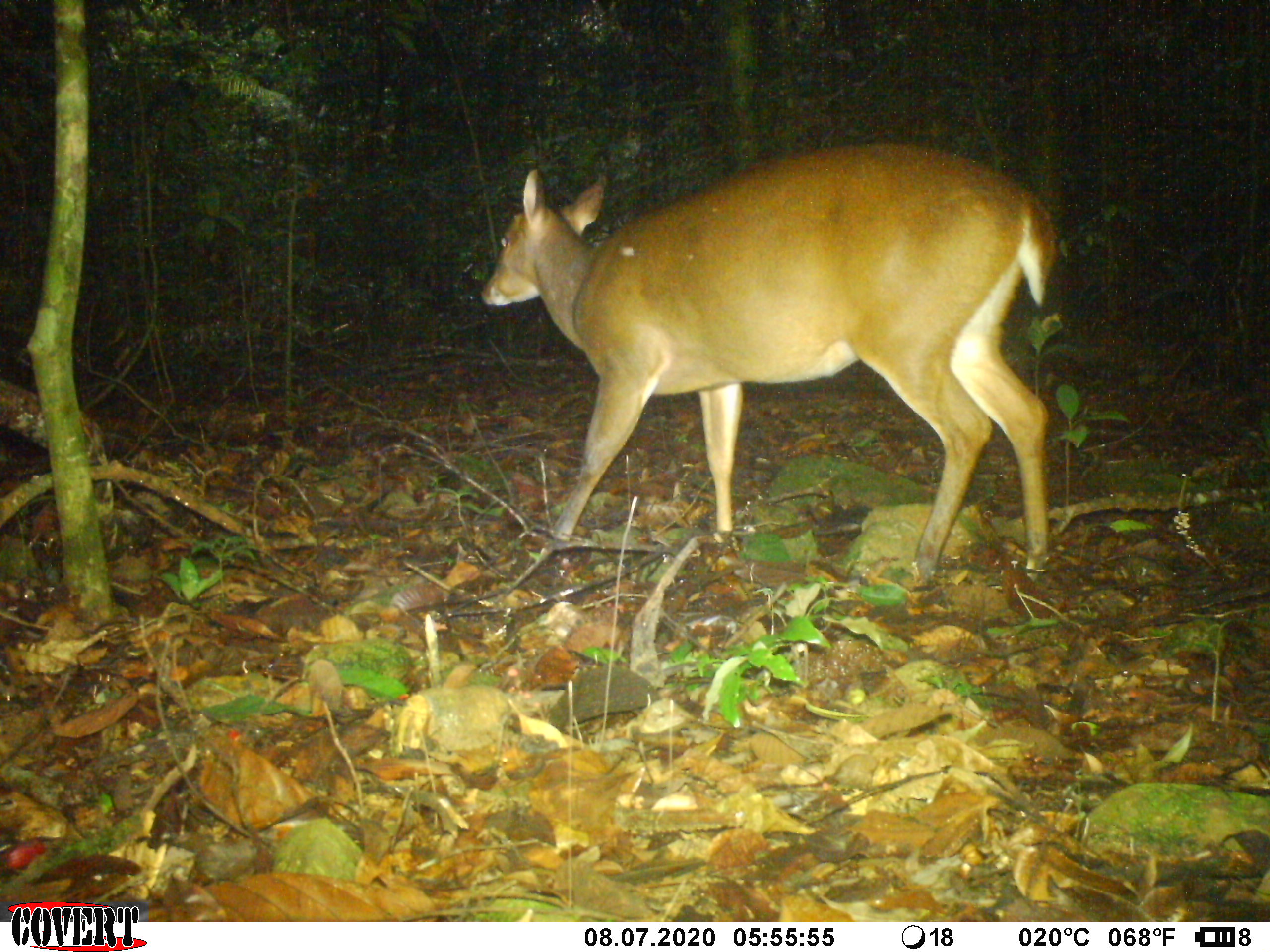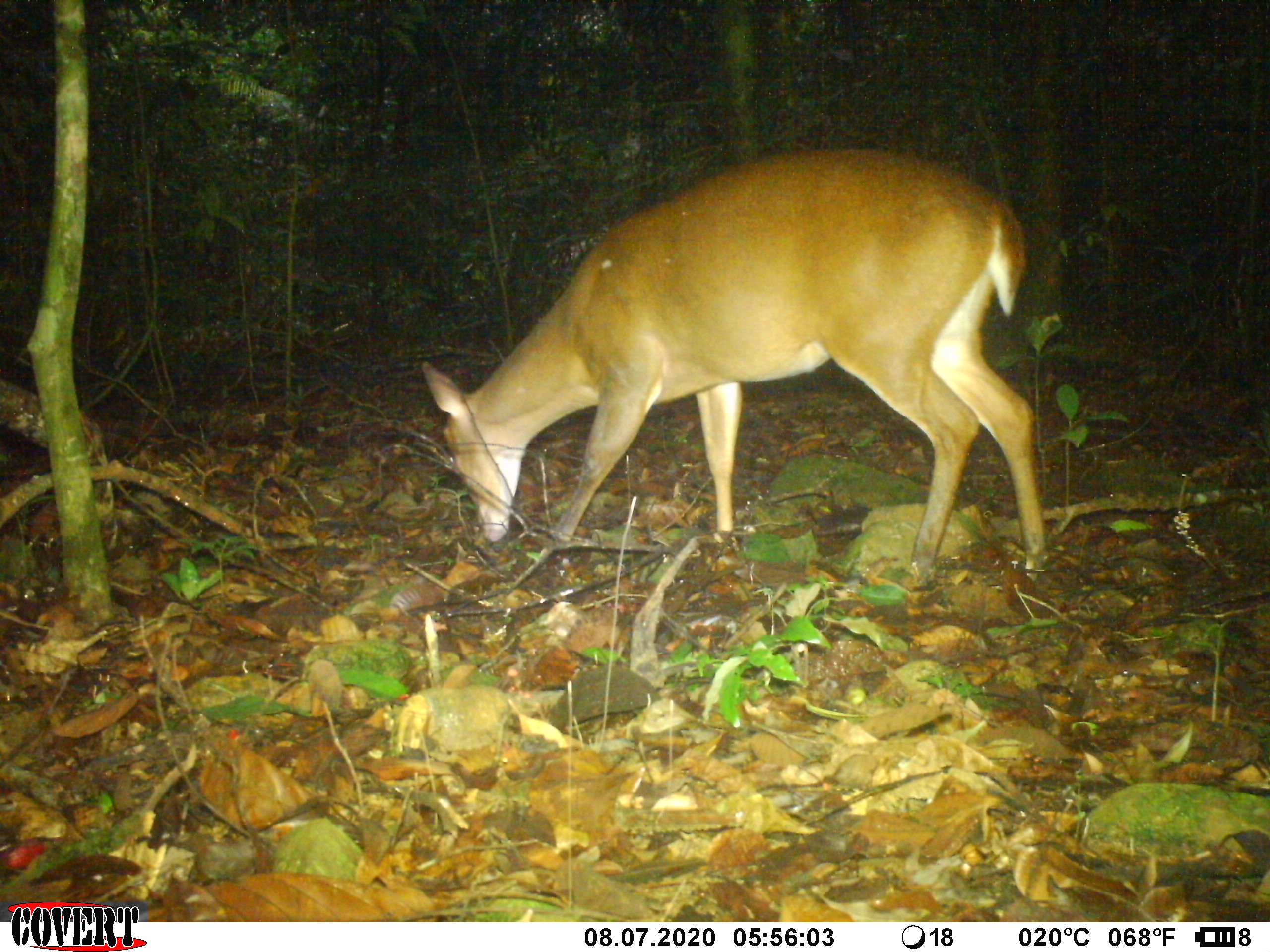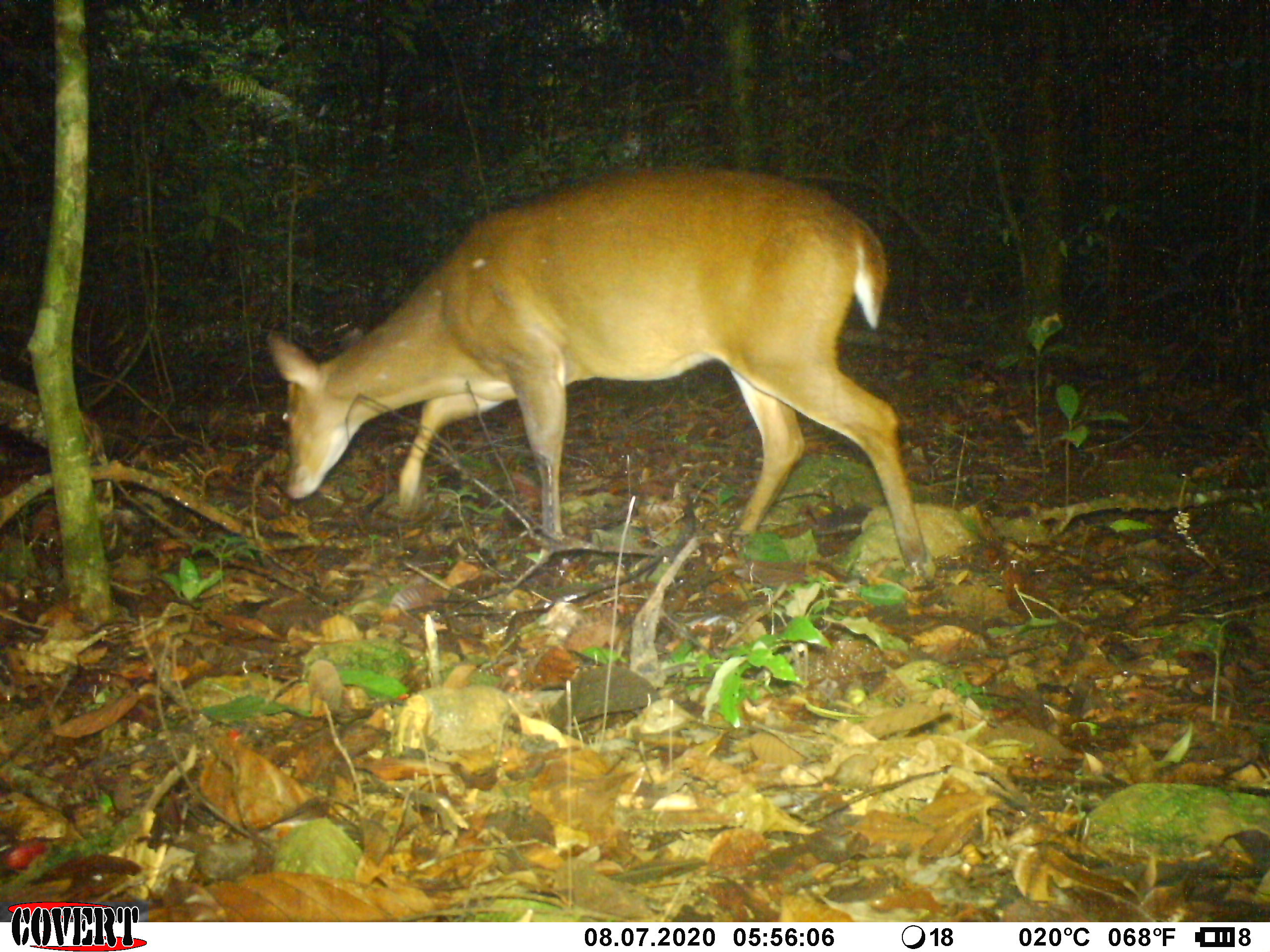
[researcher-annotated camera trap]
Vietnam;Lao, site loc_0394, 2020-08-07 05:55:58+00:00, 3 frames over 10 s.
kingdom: Animalia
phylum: Chordata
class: Mammalia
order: Artiodactyla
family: Cervidae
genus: Muntiacus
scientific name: Muntiacus vuquangensis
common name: large-antlered muntjac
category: large antlered muntjac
Large antlered muntjac (large-antlered muntjac) (Muntiacus vuquangensis). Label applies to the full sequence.